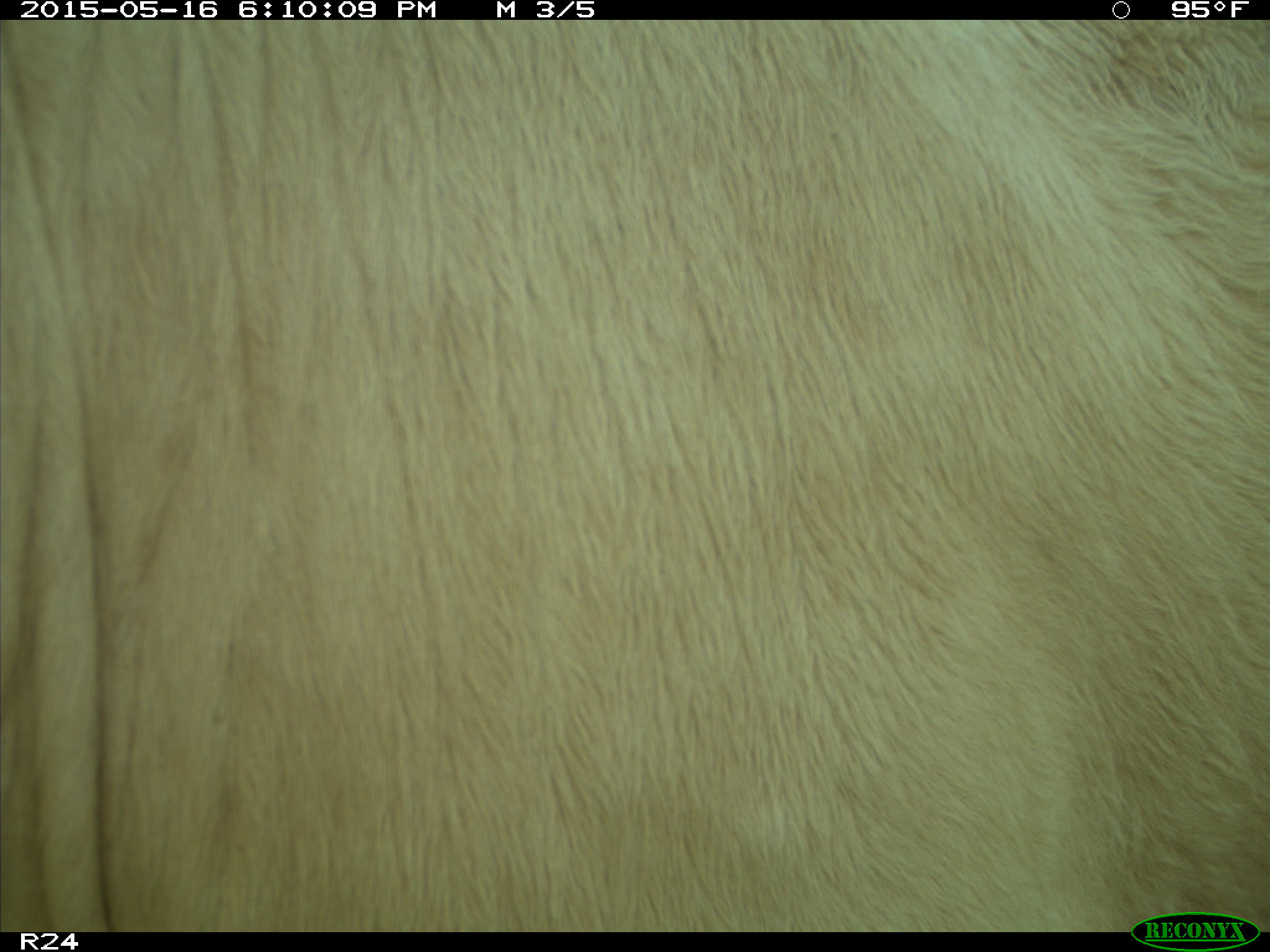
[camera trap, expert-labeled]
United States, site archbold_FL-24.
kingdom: Animalia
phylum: Chordata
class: Mammalia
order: Artiodactyla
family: Bovidae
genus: Bos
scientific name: Bos taurus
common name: domestic cow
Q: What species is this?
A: Bos taurus (domestic cow).